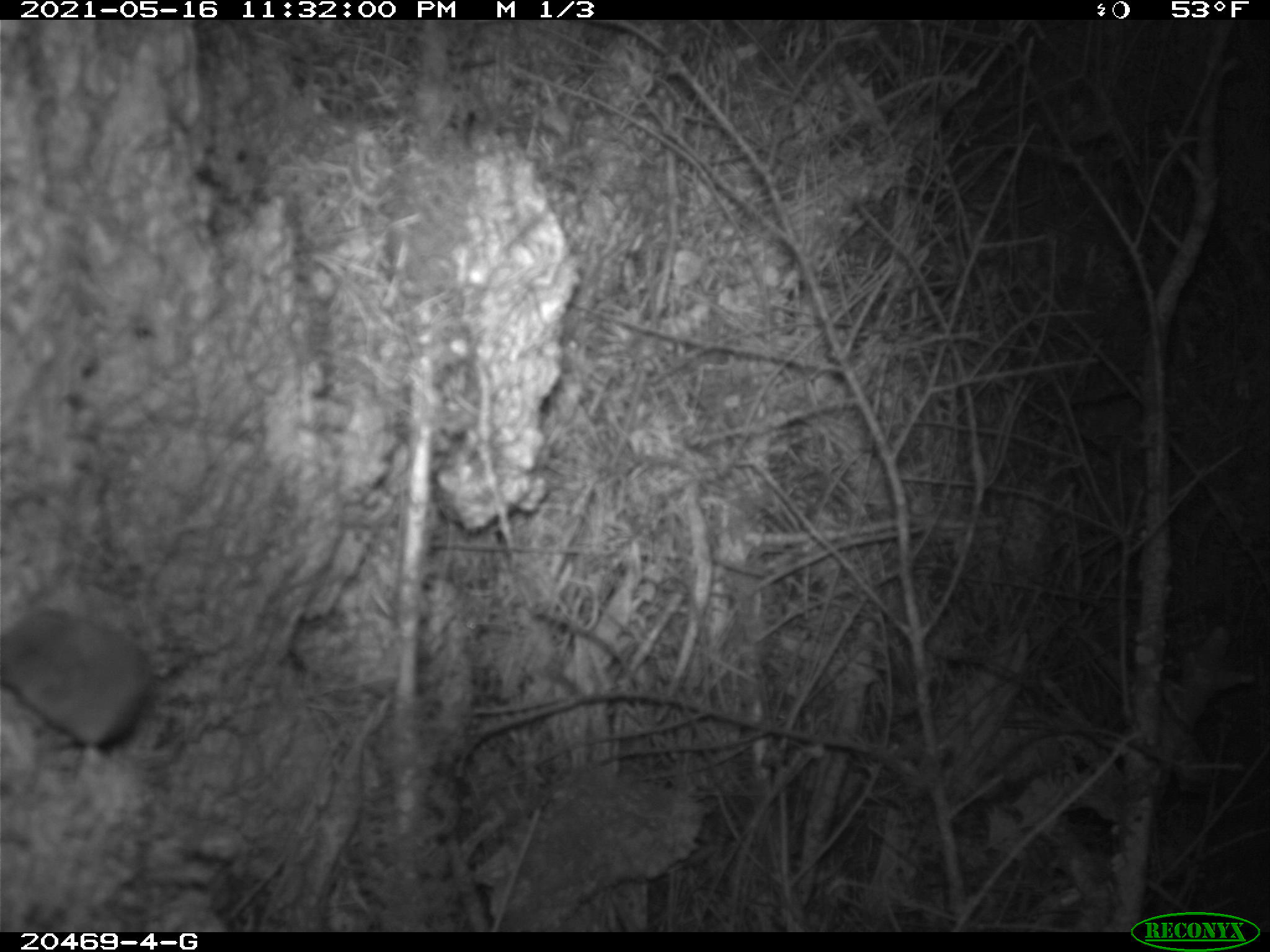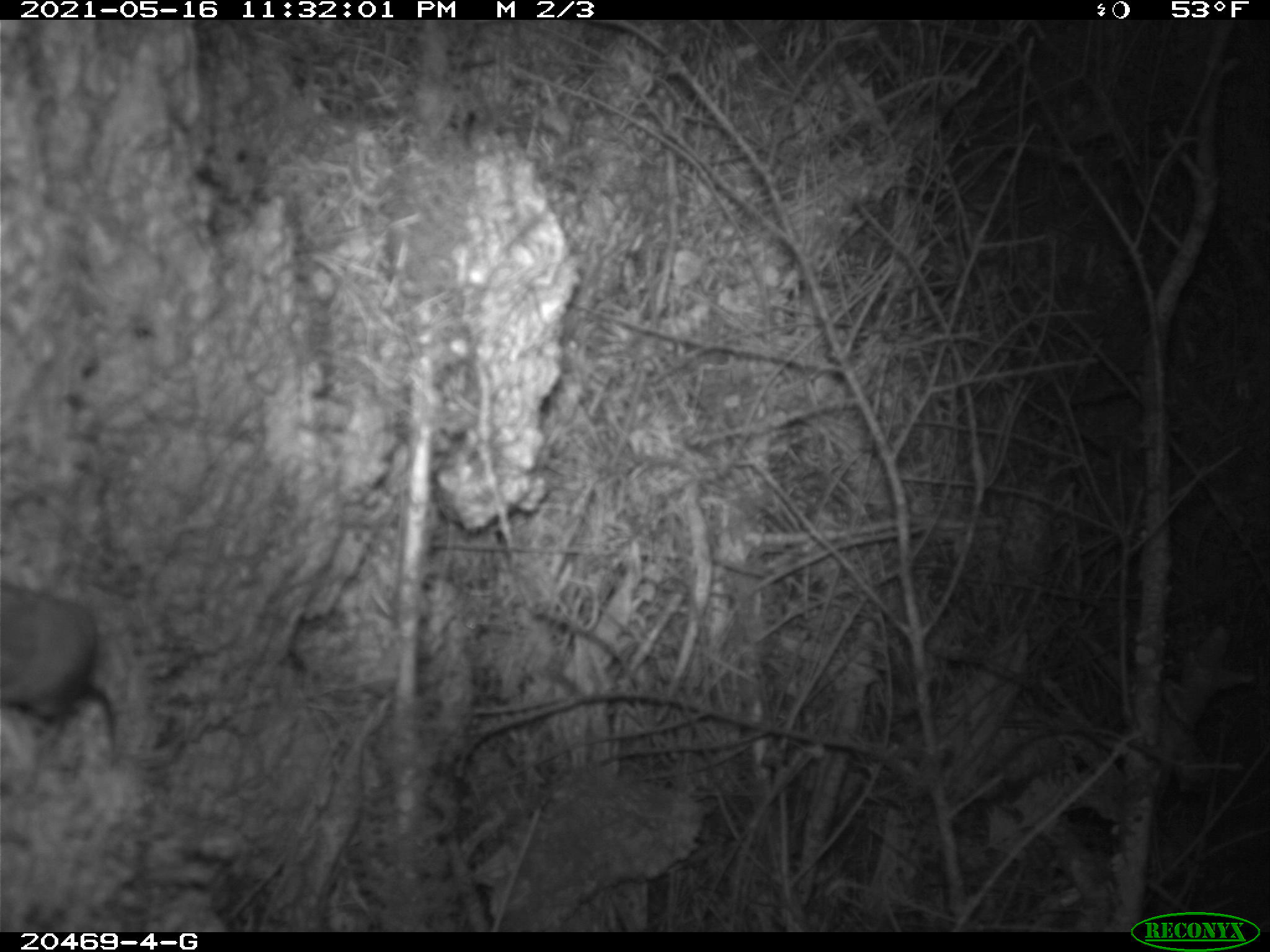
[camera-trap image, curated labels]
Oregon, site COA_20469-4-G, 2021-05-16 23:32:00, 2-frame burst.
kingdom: Animalia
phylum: Chordata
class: Mammalia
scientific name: Mammalia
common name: small mammal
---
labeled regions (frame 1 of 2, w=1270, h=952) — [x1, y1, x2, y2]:
small mammal: [0, 563, 208, 817]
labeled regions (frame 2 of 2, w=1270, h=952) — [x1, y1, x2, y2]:
small mammal: [0, 543, 145, 784]